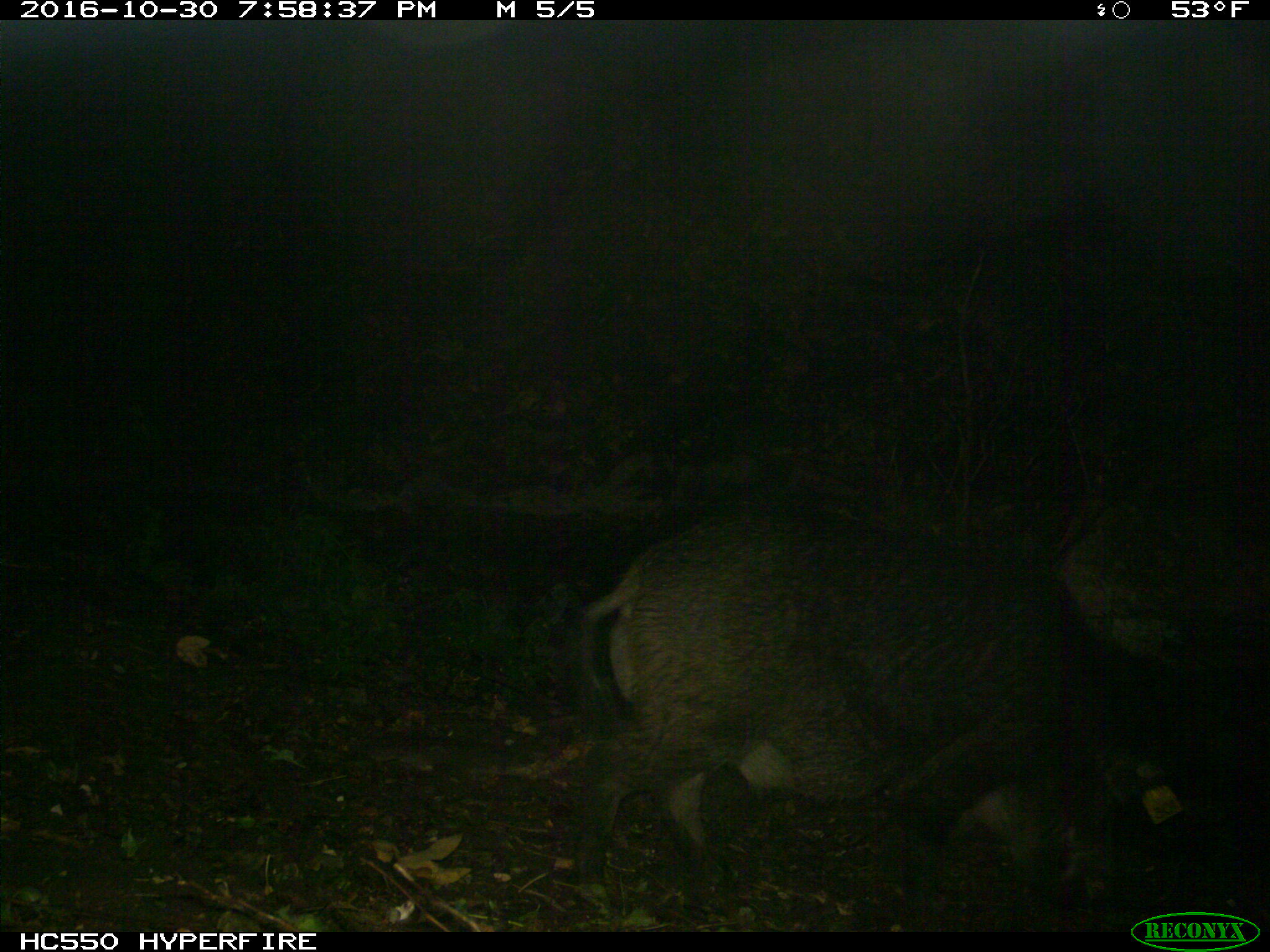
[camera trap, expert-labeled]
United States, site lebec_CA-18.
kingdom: Animalia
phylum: Chordata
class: Mammalia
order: Artiodactyla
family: Suidae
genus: Sus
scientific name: Sus scrofa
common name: wild boar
Sus scrofa (wild boar).